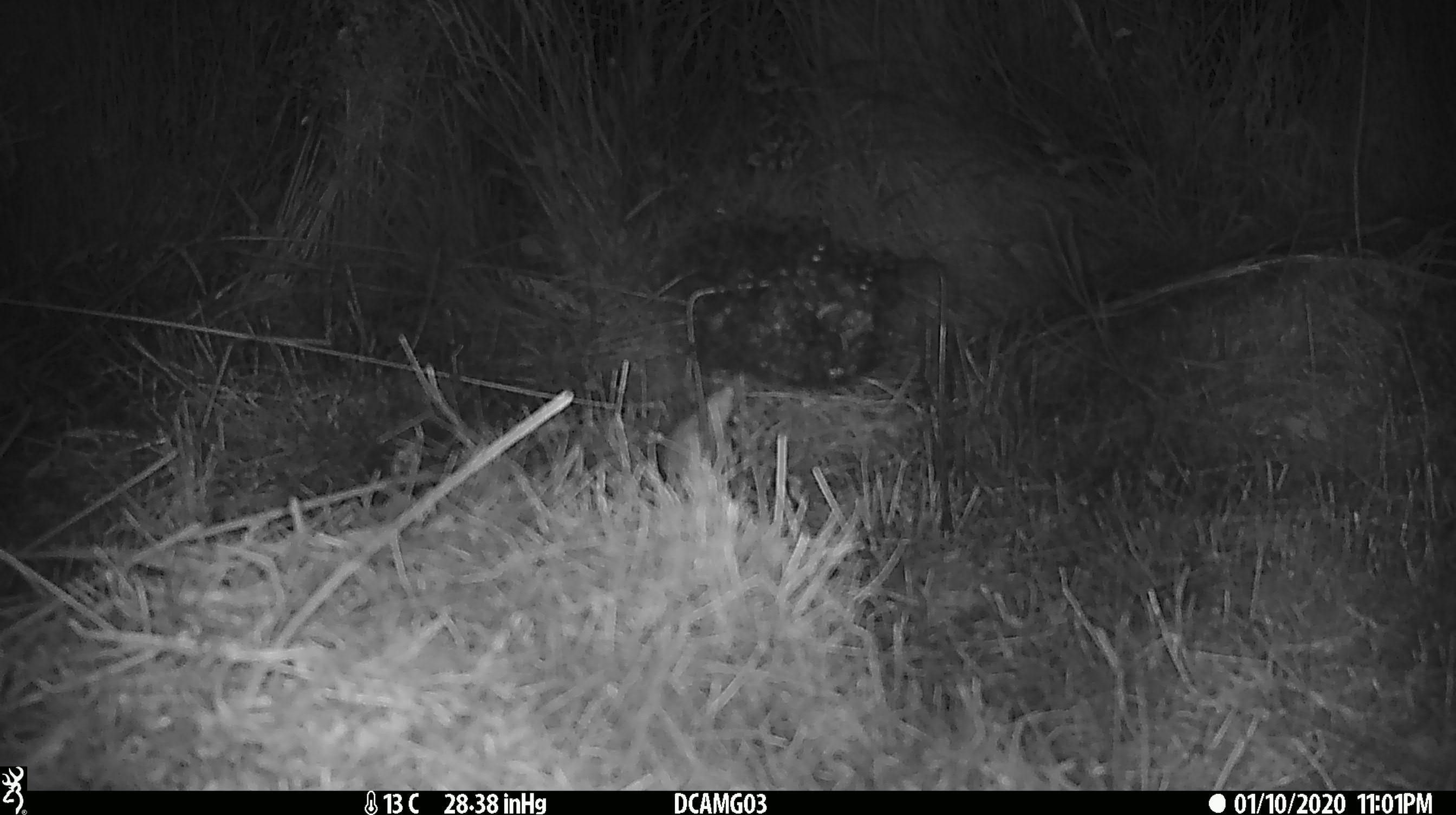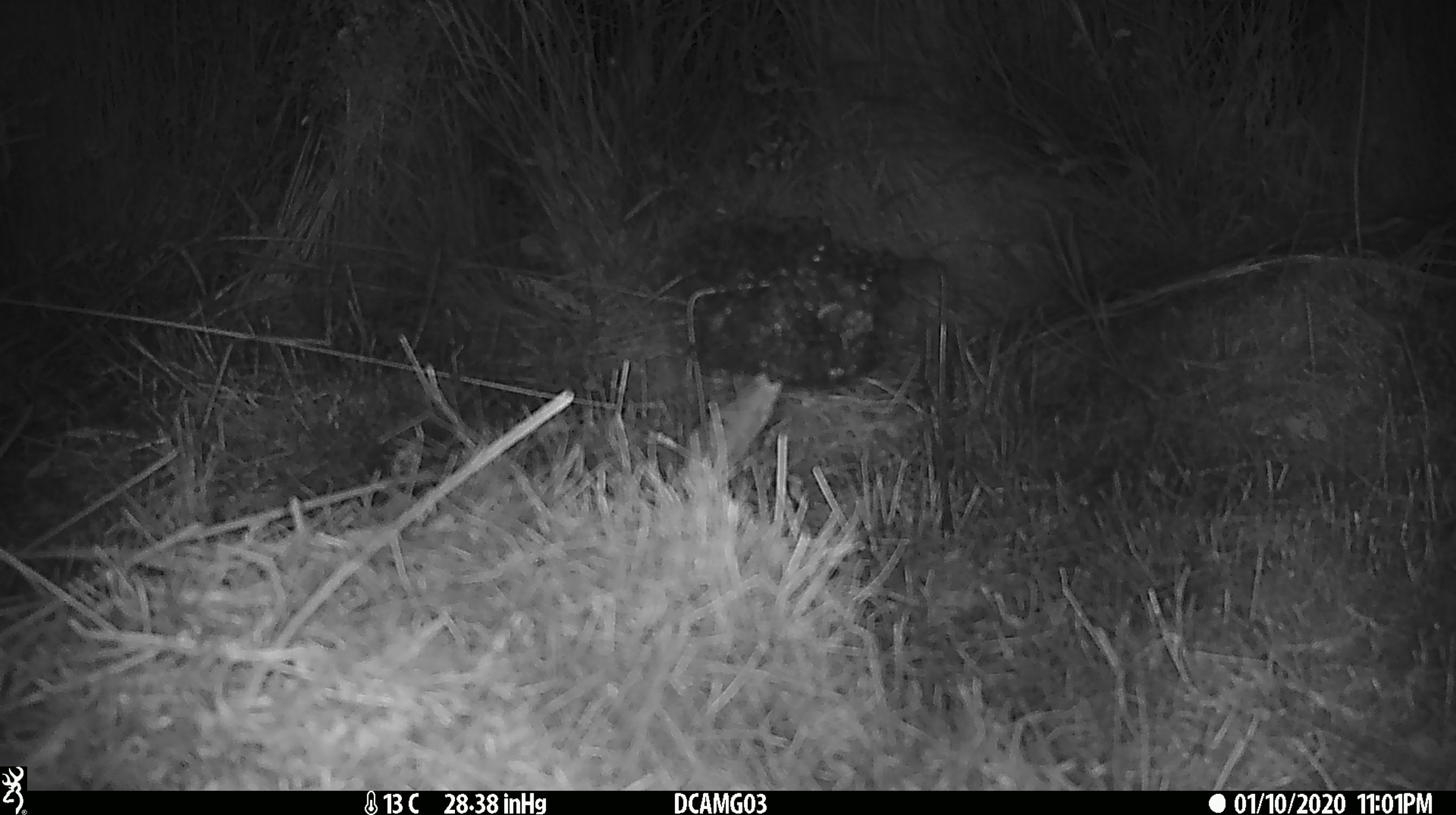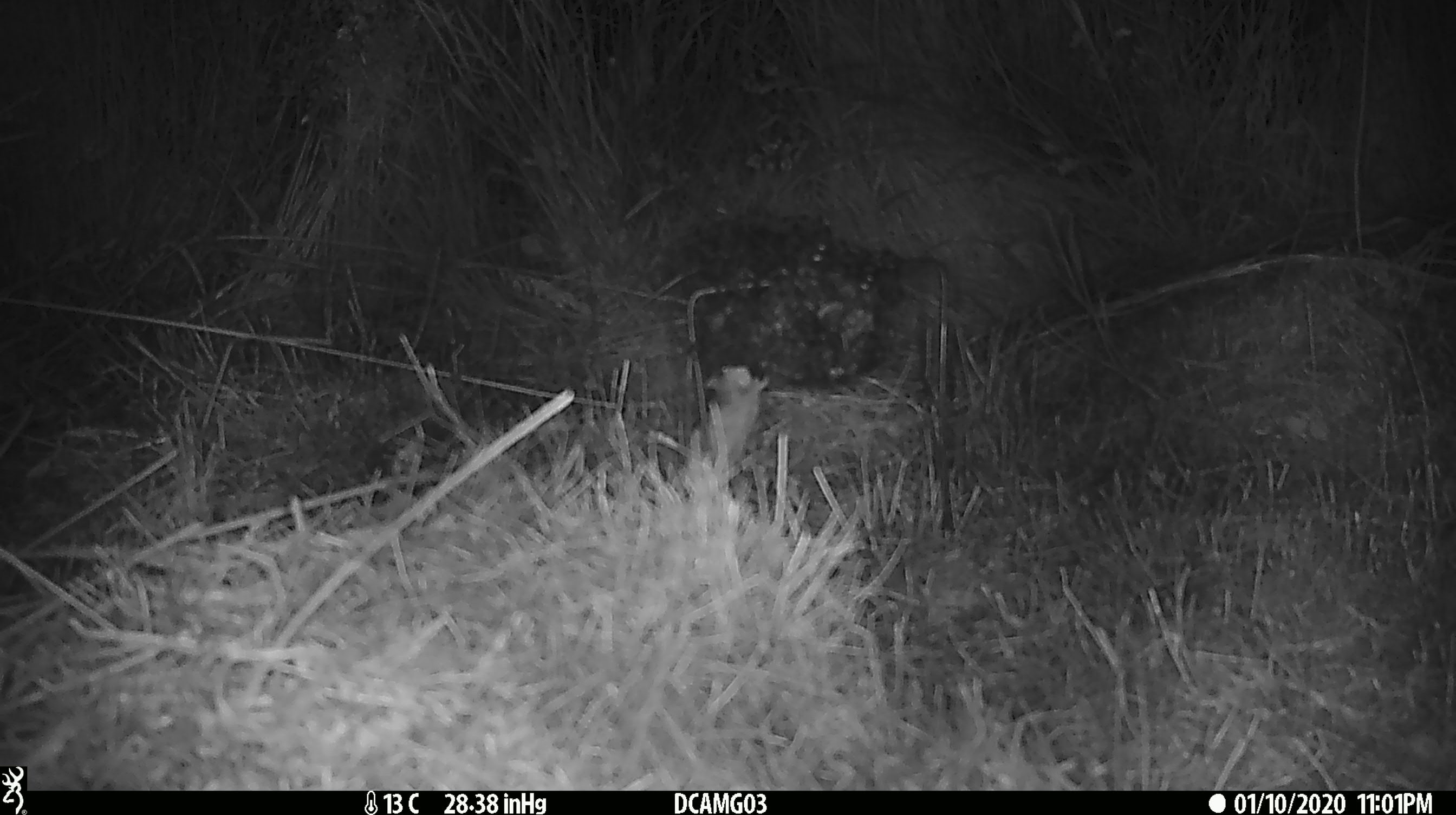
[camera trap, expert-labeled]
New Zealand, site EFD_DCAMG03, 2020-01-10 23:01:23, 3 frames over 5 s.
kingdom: Animalia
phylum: Chordata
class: Mammalia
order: Rodentia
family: Muridae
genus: Mus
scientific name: Mus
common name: mouse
Mouse (Mus).